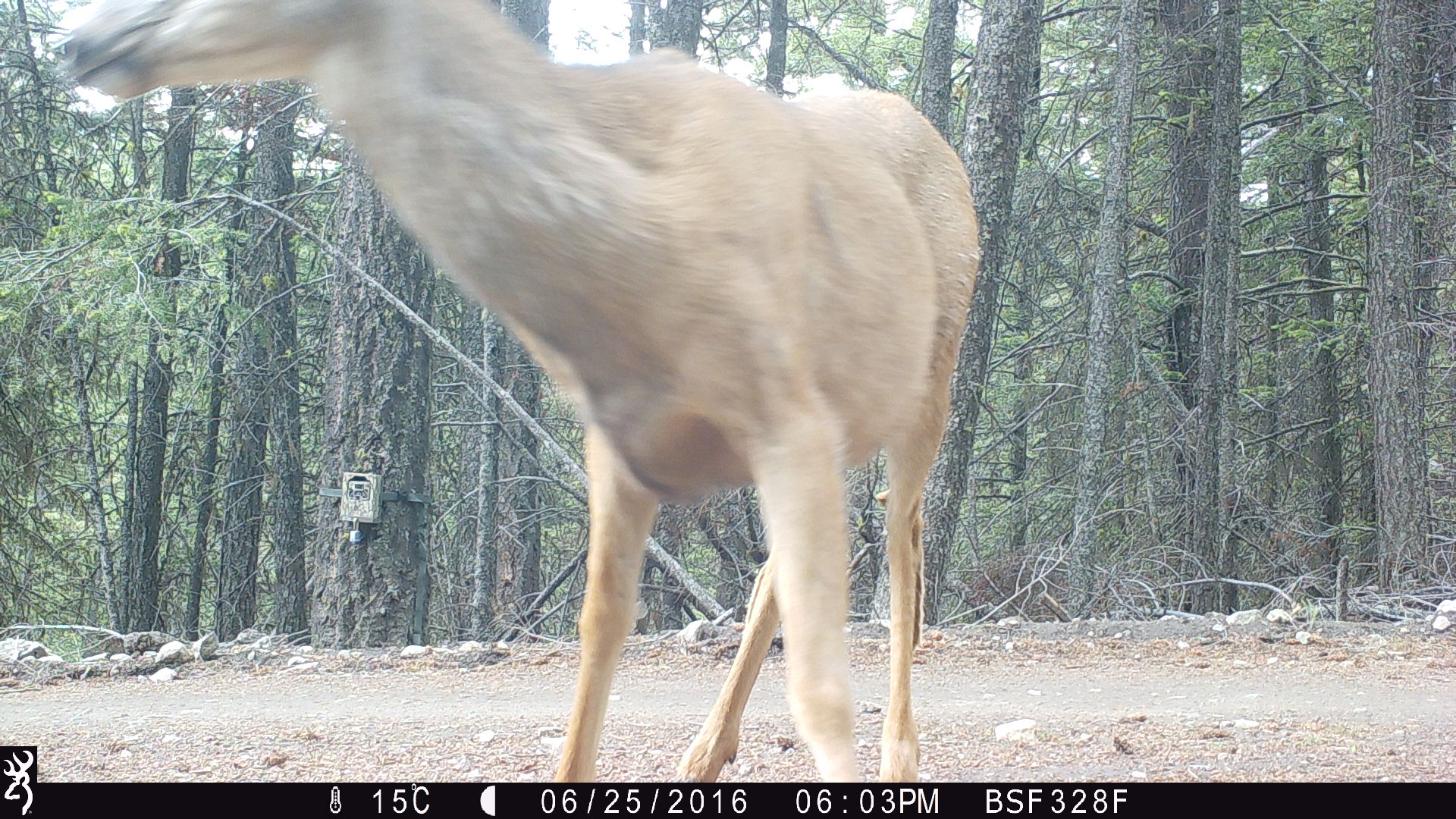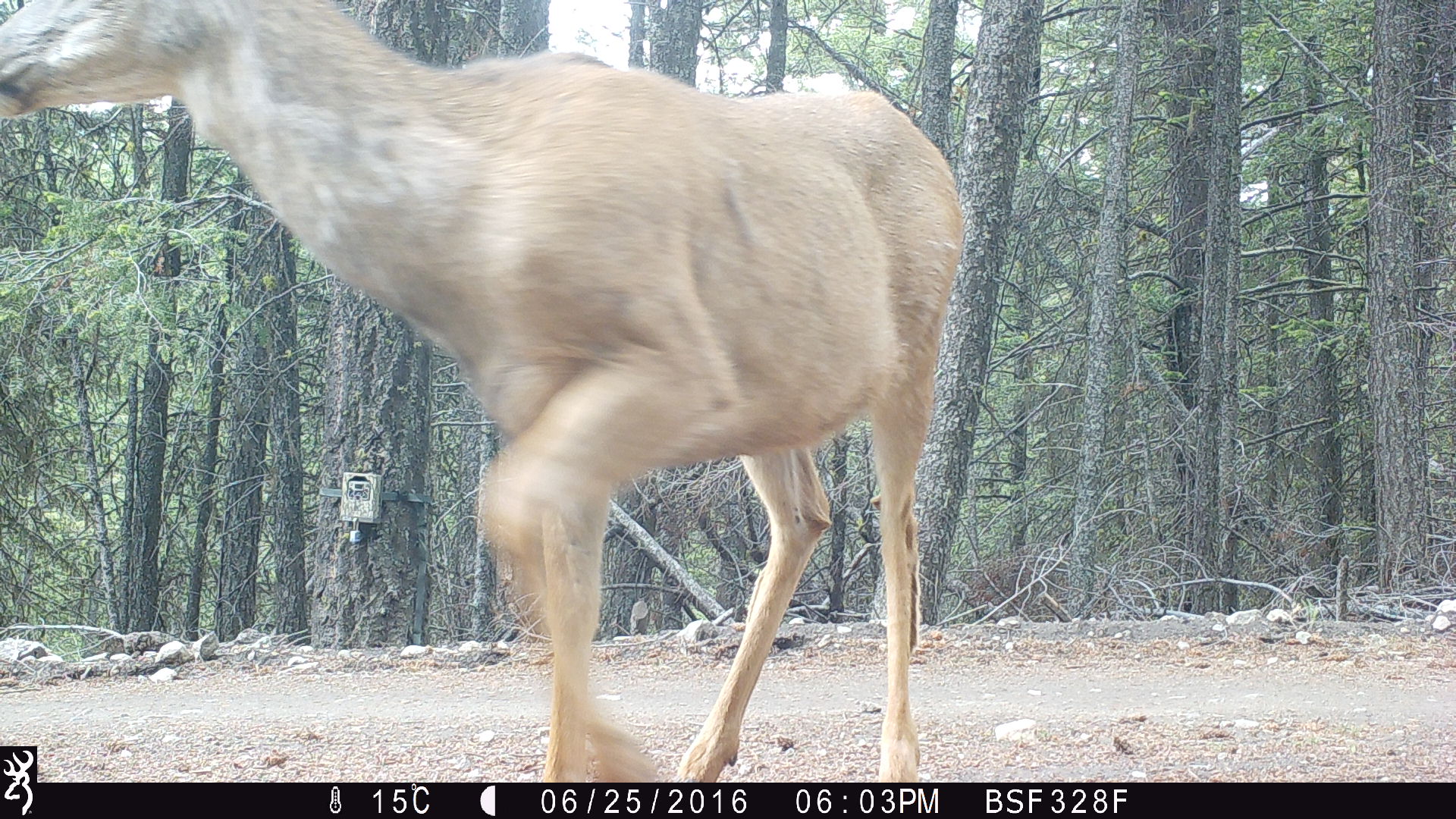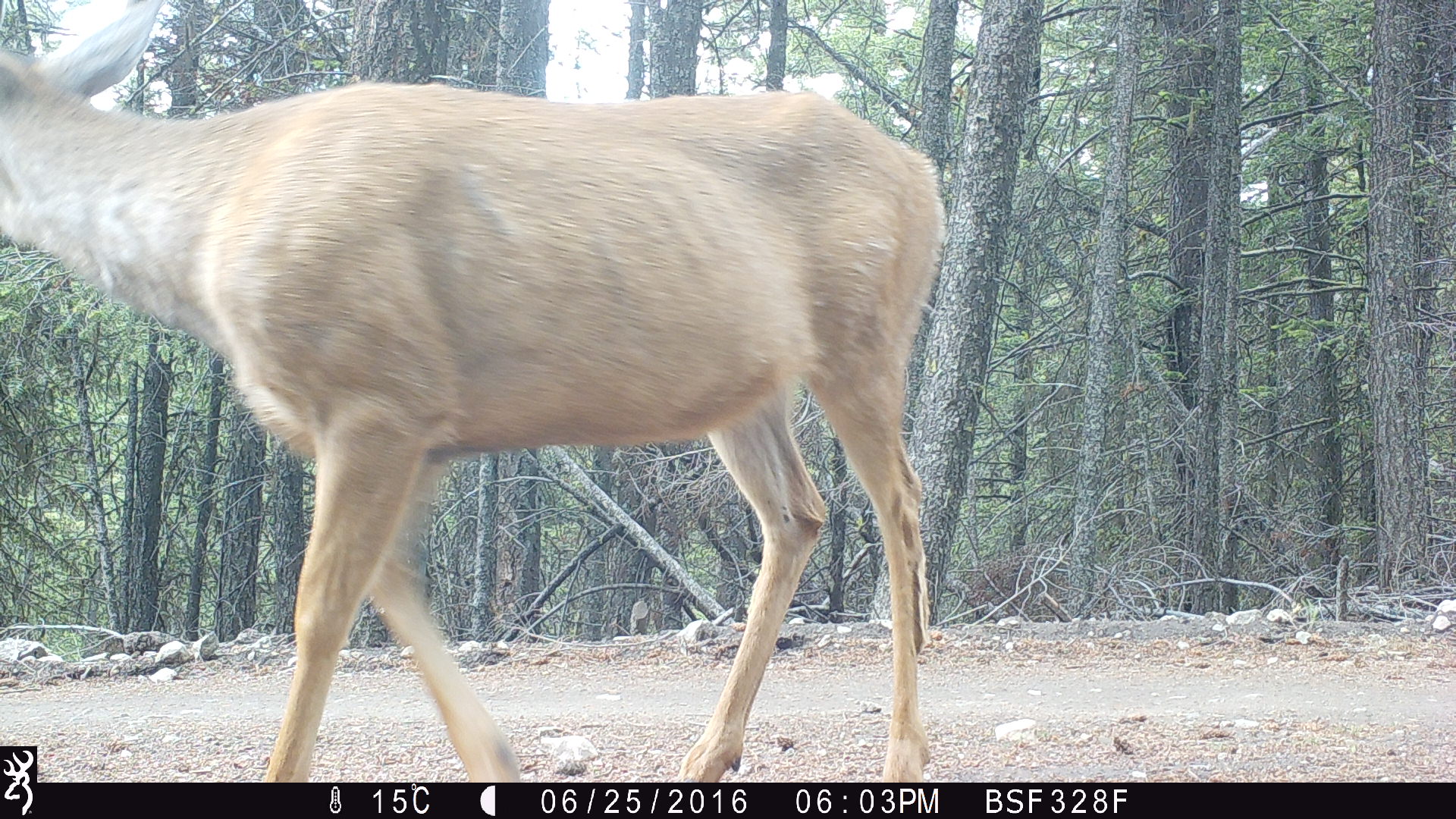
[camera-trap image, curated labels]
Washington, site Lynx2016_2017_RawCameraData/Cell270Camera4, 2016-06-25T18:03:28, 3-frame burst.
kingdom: Animalia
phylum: Chordata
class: Mammalia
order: Artiodactyla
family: Cervidae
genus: Odocoileus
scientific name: Odocoileus hemionus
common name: mule deer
Odocoileus hemionus (mule deer). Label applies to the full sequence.